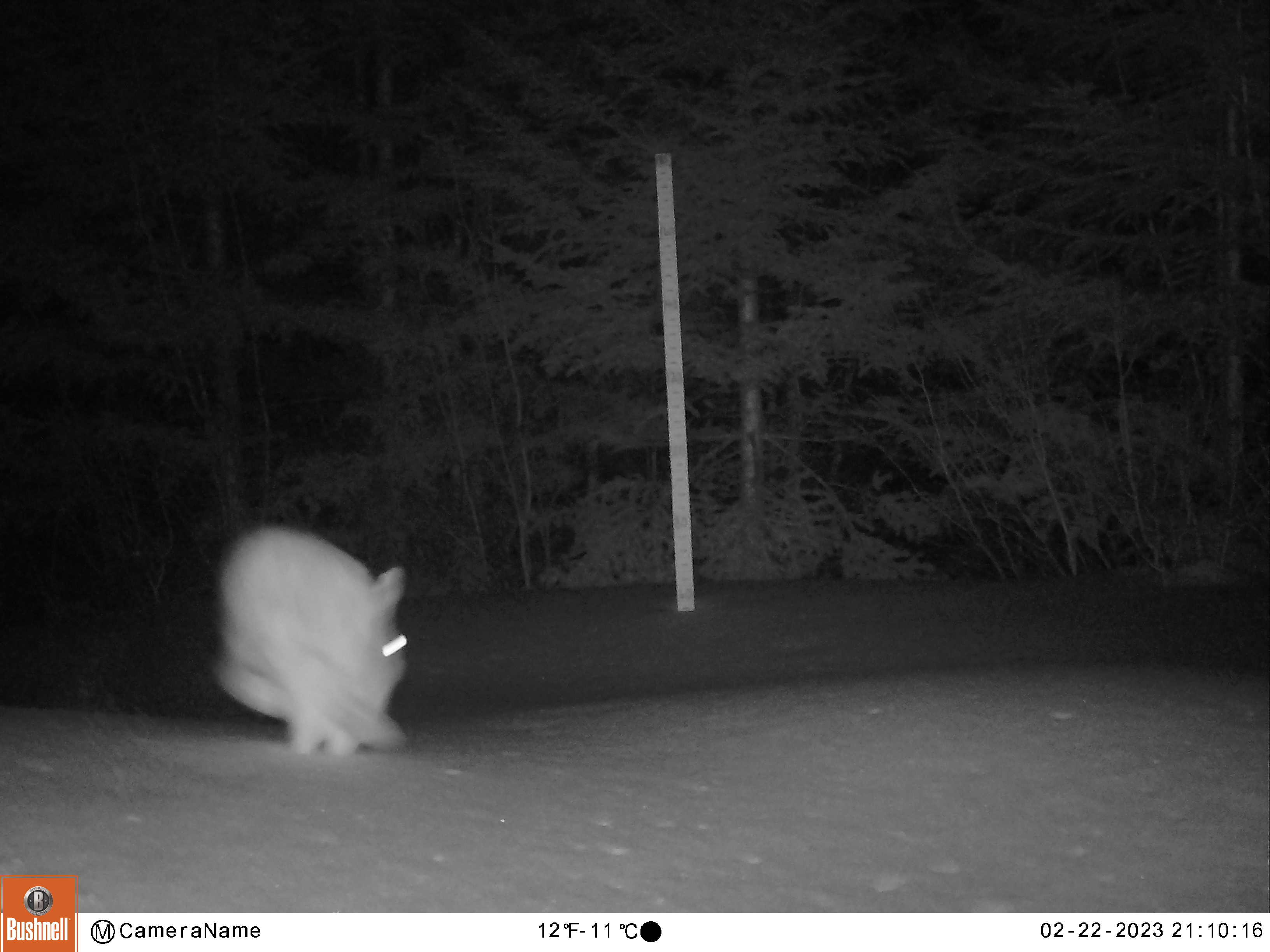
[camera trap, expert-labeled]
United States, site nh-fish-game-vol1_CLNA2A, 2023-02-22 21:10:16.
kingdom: Animalia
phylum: Chordata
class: Mammalia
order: Lagomorpha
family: Leporidae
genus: Lepus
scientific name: Lepus americanus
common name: snowshoe hare